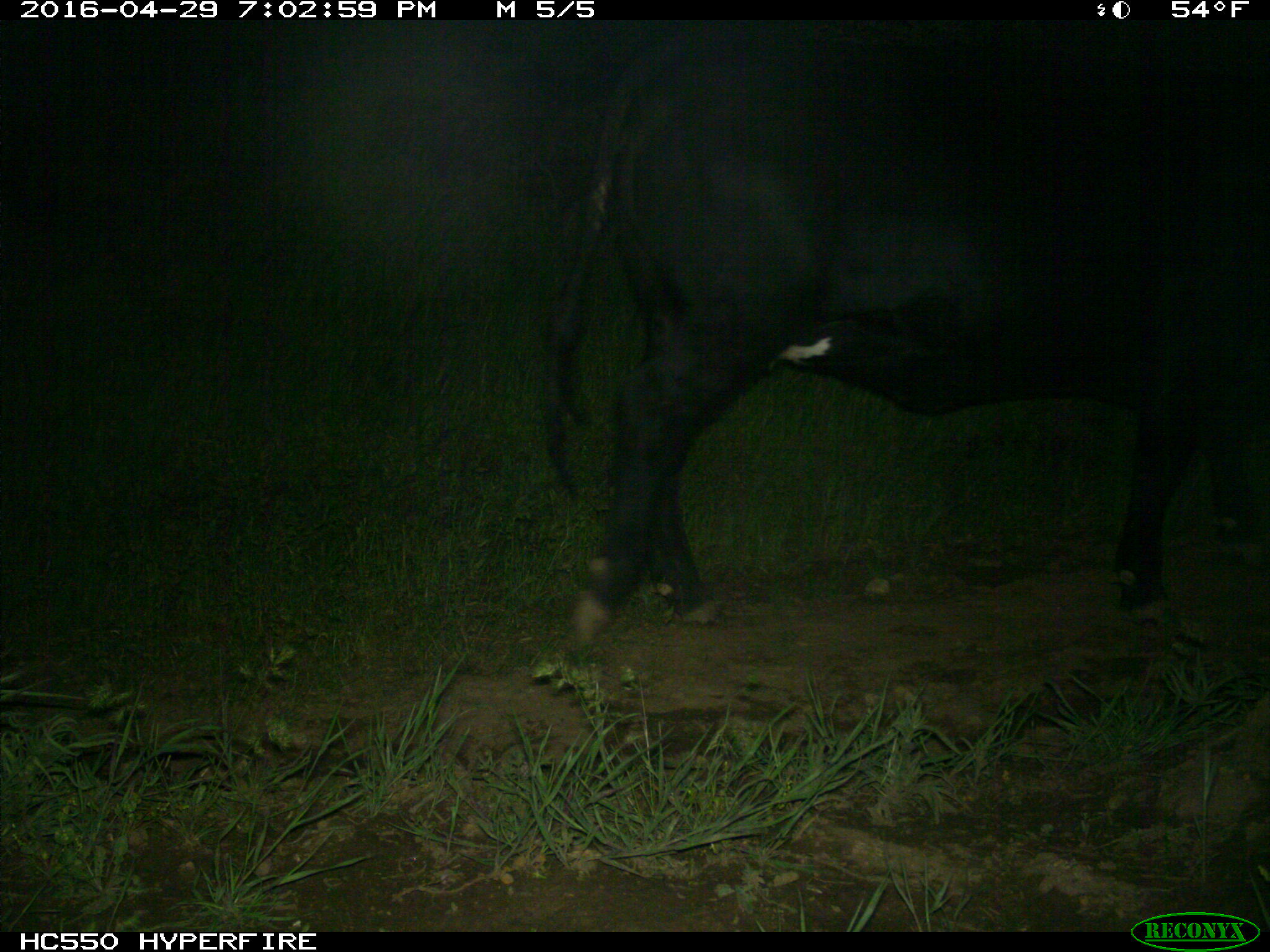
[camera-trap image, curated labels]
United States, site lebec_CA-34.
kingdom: Animalia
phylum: Chordata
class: Mammalia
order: Artiodactyla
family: Bovidae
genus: Bos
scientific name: Bos taurus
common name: domestic cow